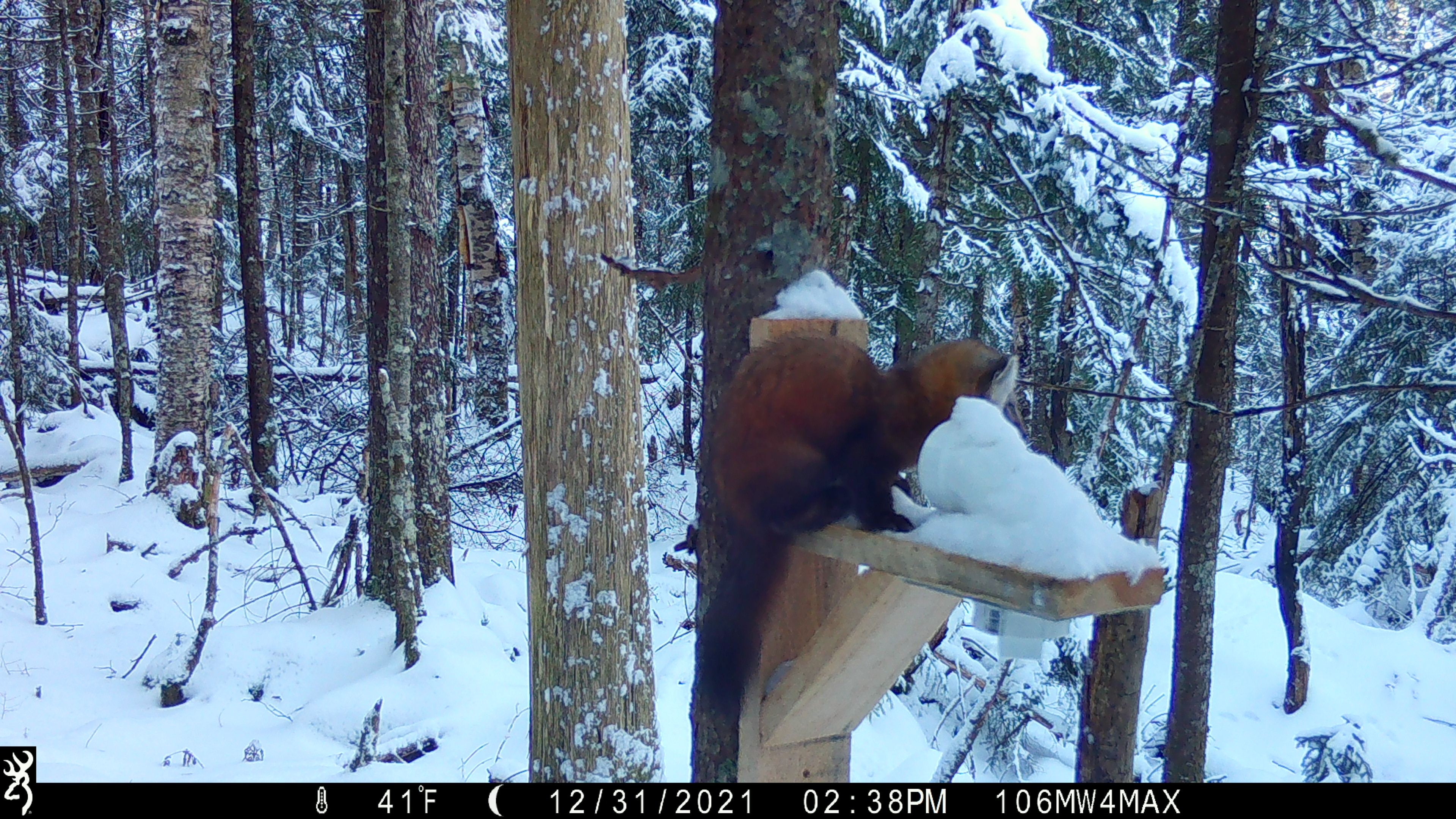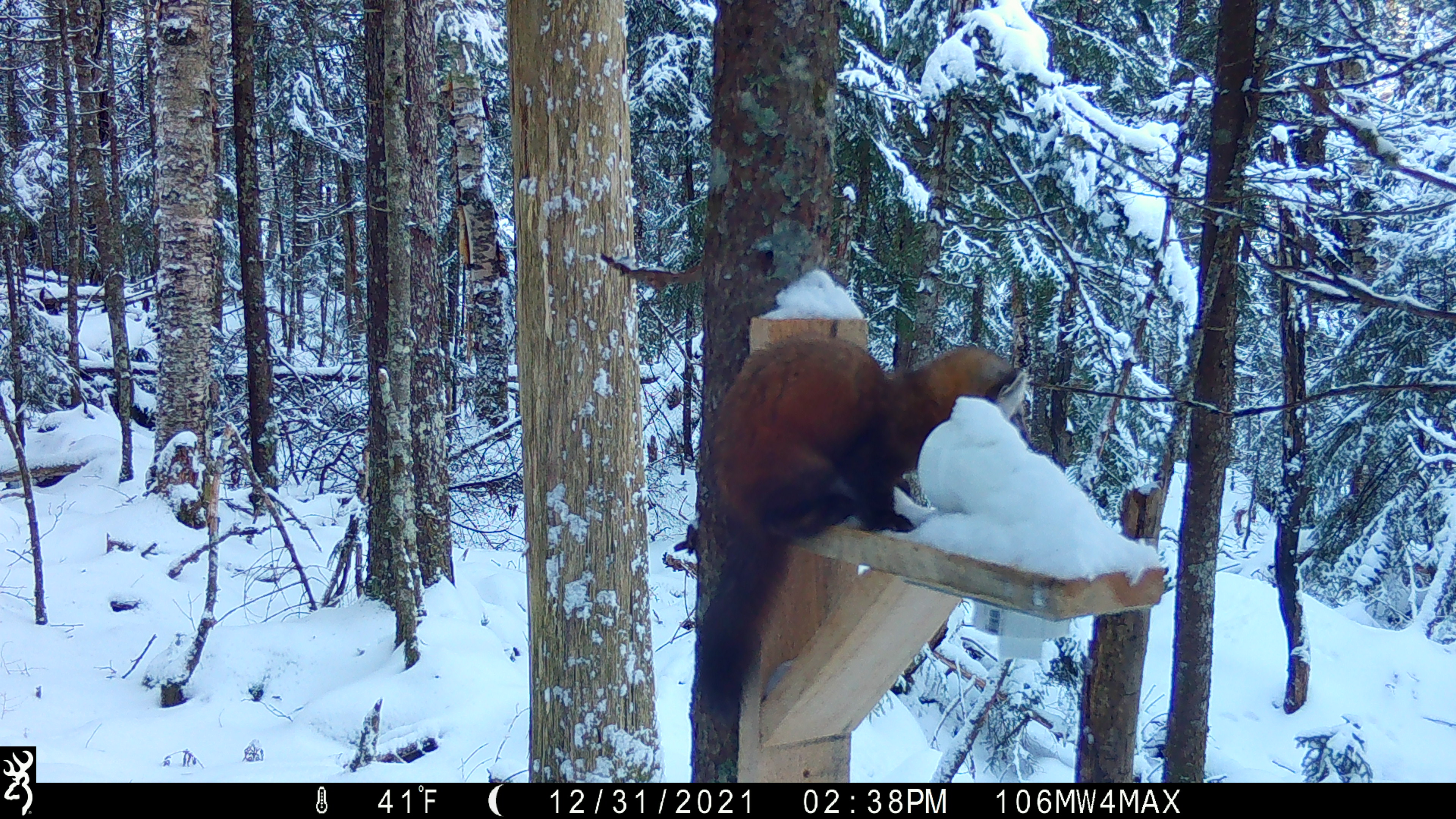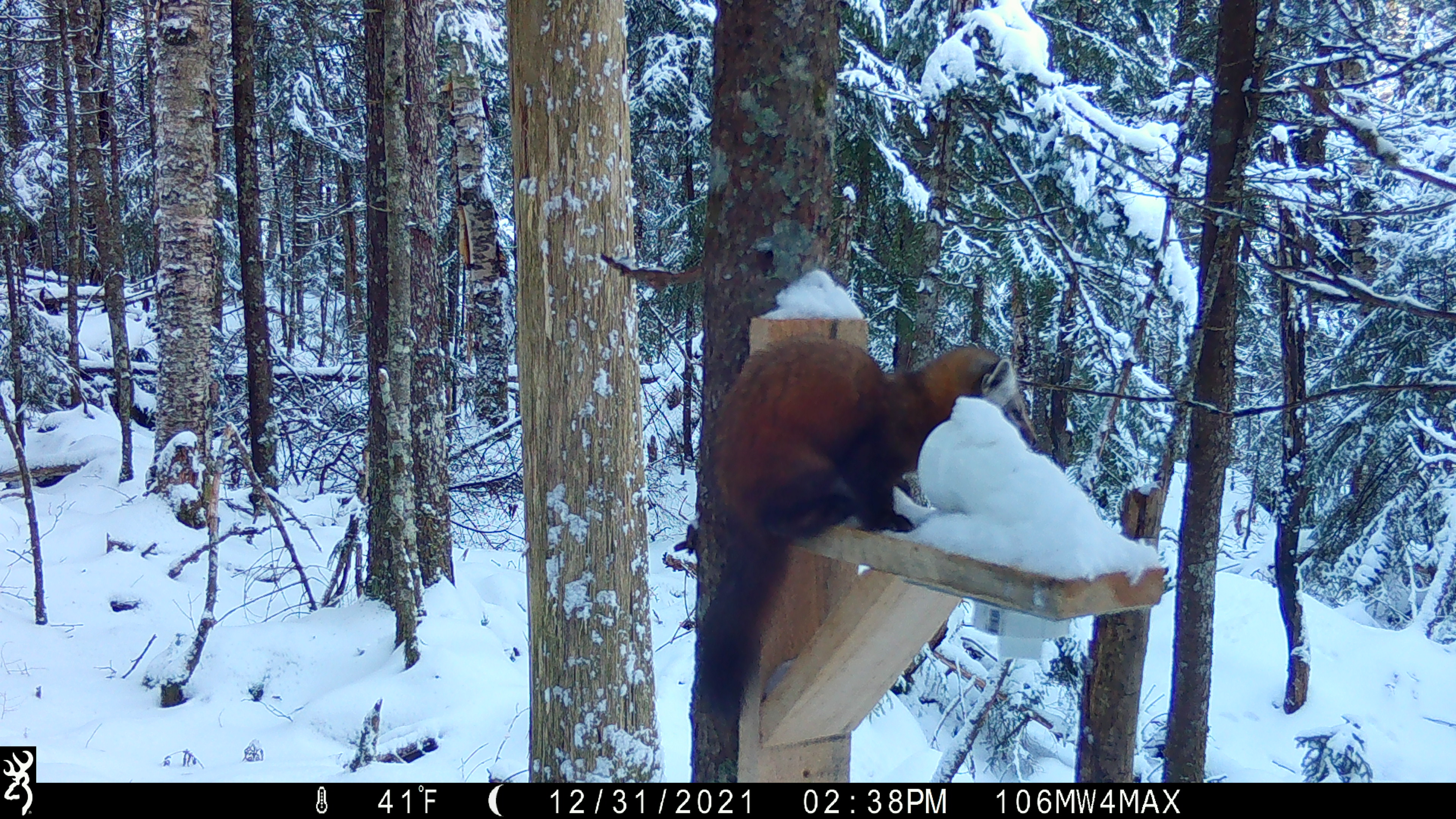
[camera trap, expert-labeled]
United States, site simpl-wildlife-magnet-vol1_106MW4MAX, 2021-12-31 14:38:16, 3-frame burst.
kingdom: Animalia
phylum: Chordata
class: Mammalia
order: Carnivora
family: Mustelidae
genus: Martes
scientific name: Martes americana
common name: american marten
American marten (Martes americana).